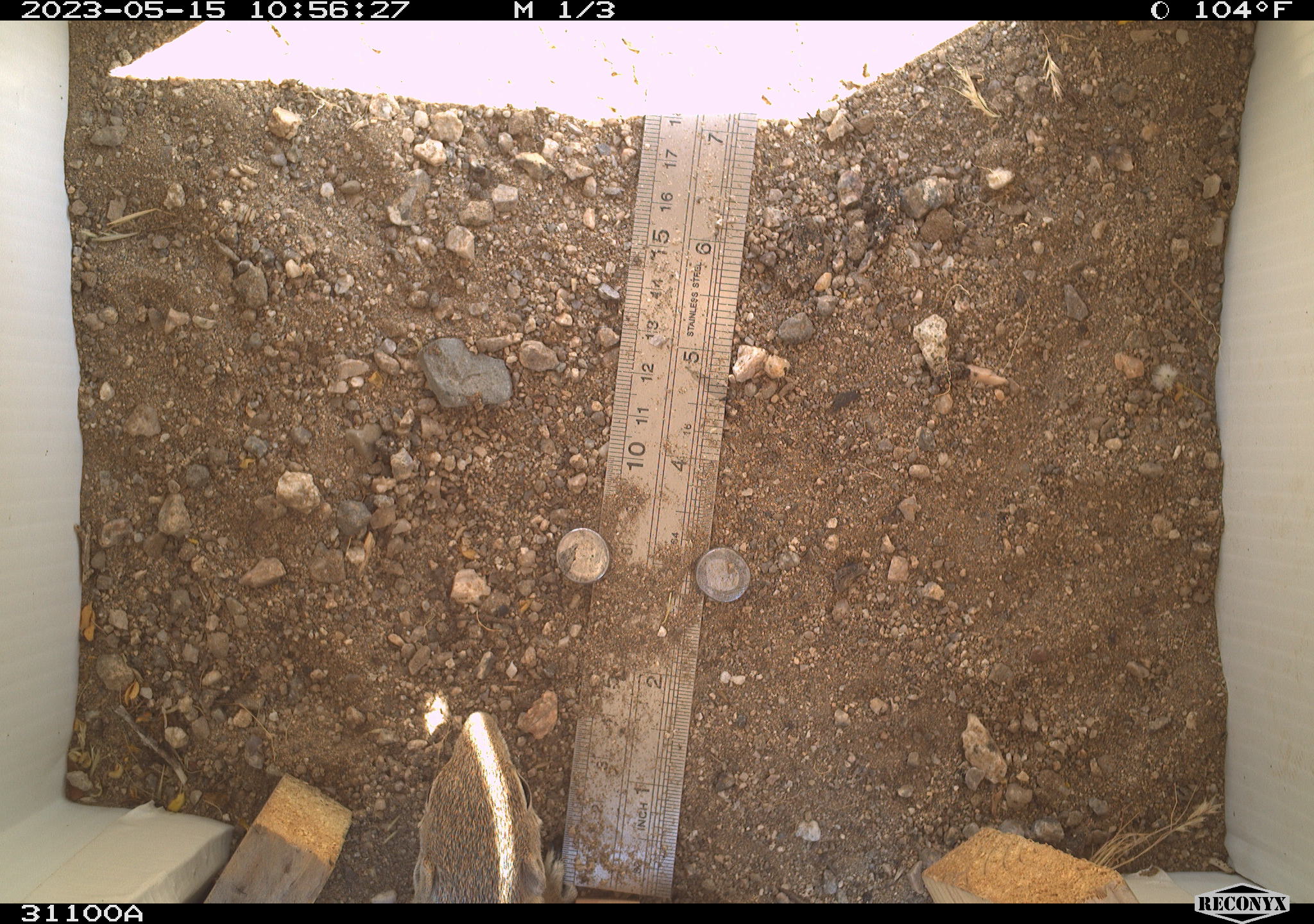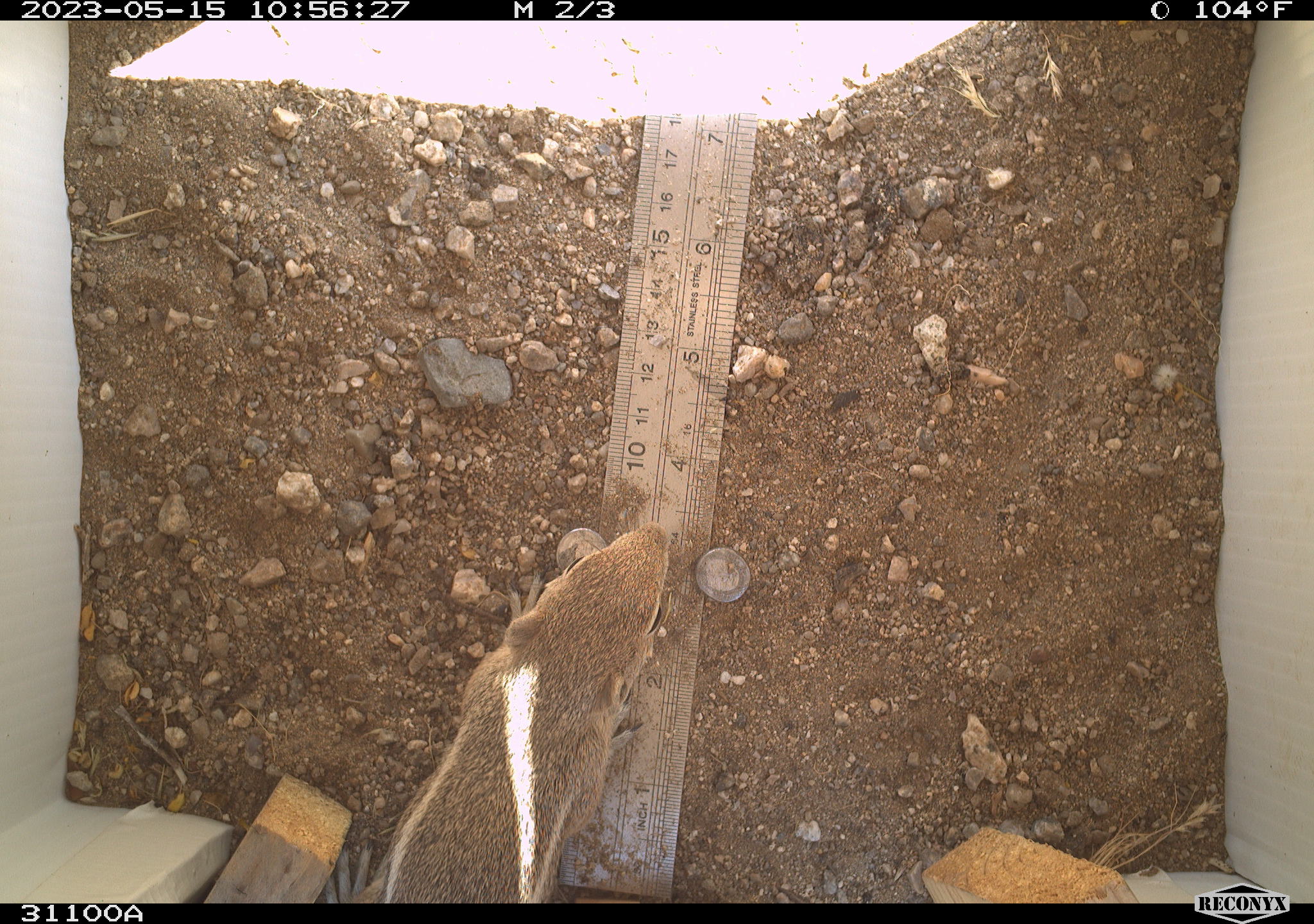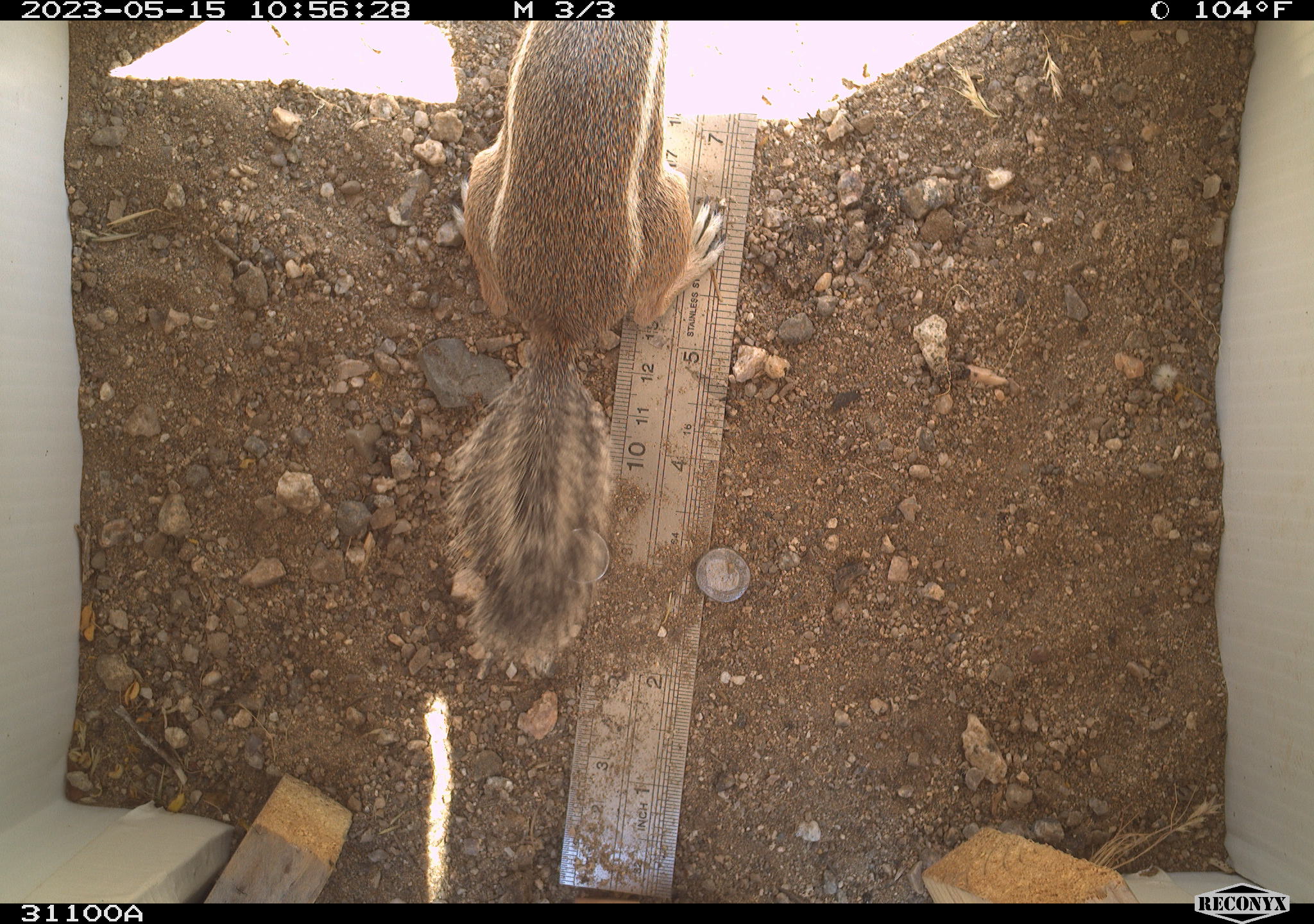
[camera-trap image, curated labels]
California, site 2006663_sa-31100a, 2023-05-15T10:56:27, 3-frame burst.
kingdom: Animalia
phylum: Chordata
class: Mammalia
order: Rodentia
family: Sciuridae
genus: Ammospermophilus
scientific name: Ammospermophilus leucurus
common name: white-tailed antelope squirrel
White-tailed antelope squirrel (Ammospermophilus leucurus).